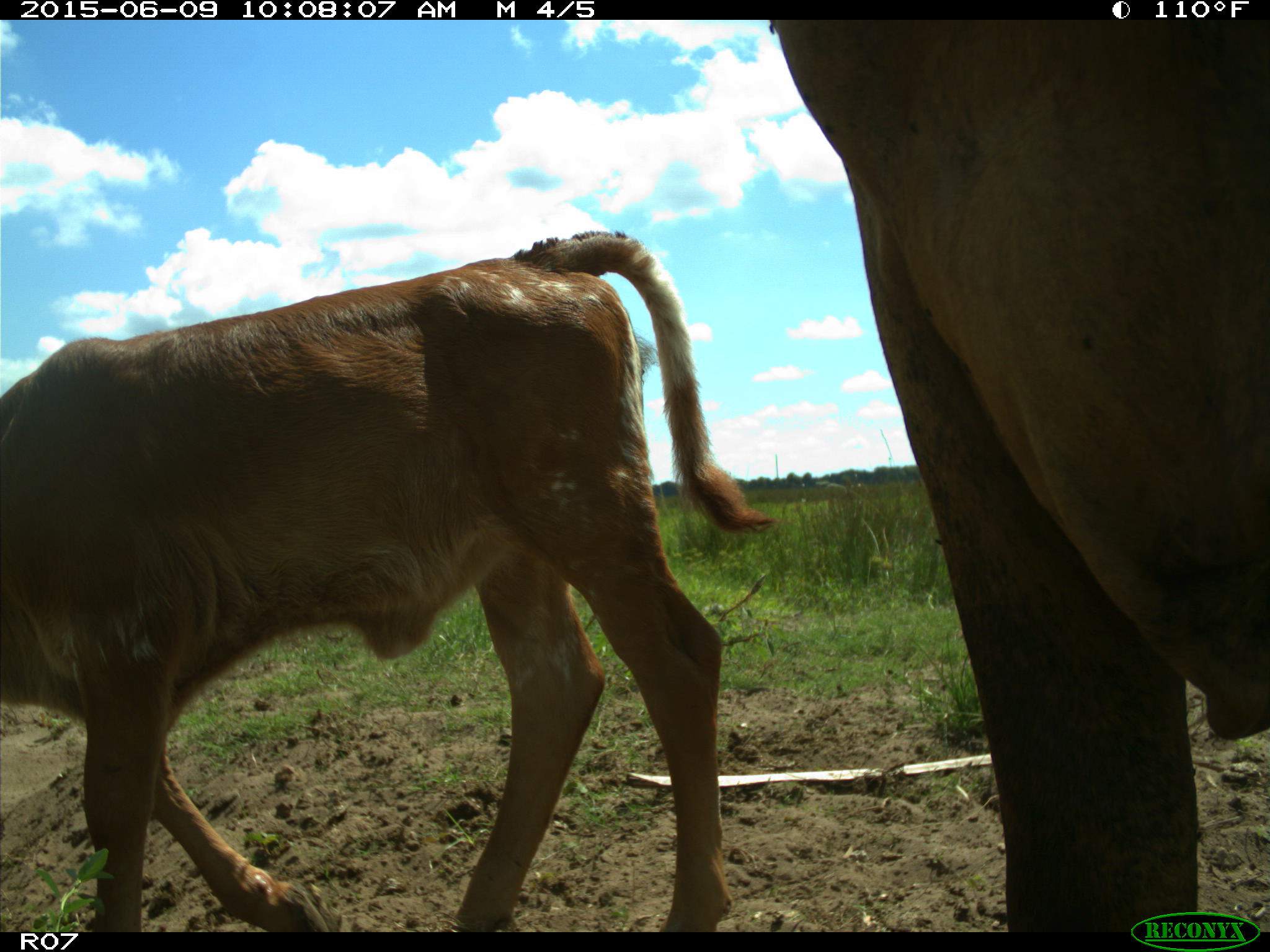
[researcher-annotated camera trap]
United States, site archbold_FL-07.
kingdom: Animalia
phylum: Chordata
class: Mammalia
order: Artiodactyla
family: Bovidae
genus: Bos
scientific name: Bos taurus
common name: domestic cow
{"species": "Bos taurus (domestic cow)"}